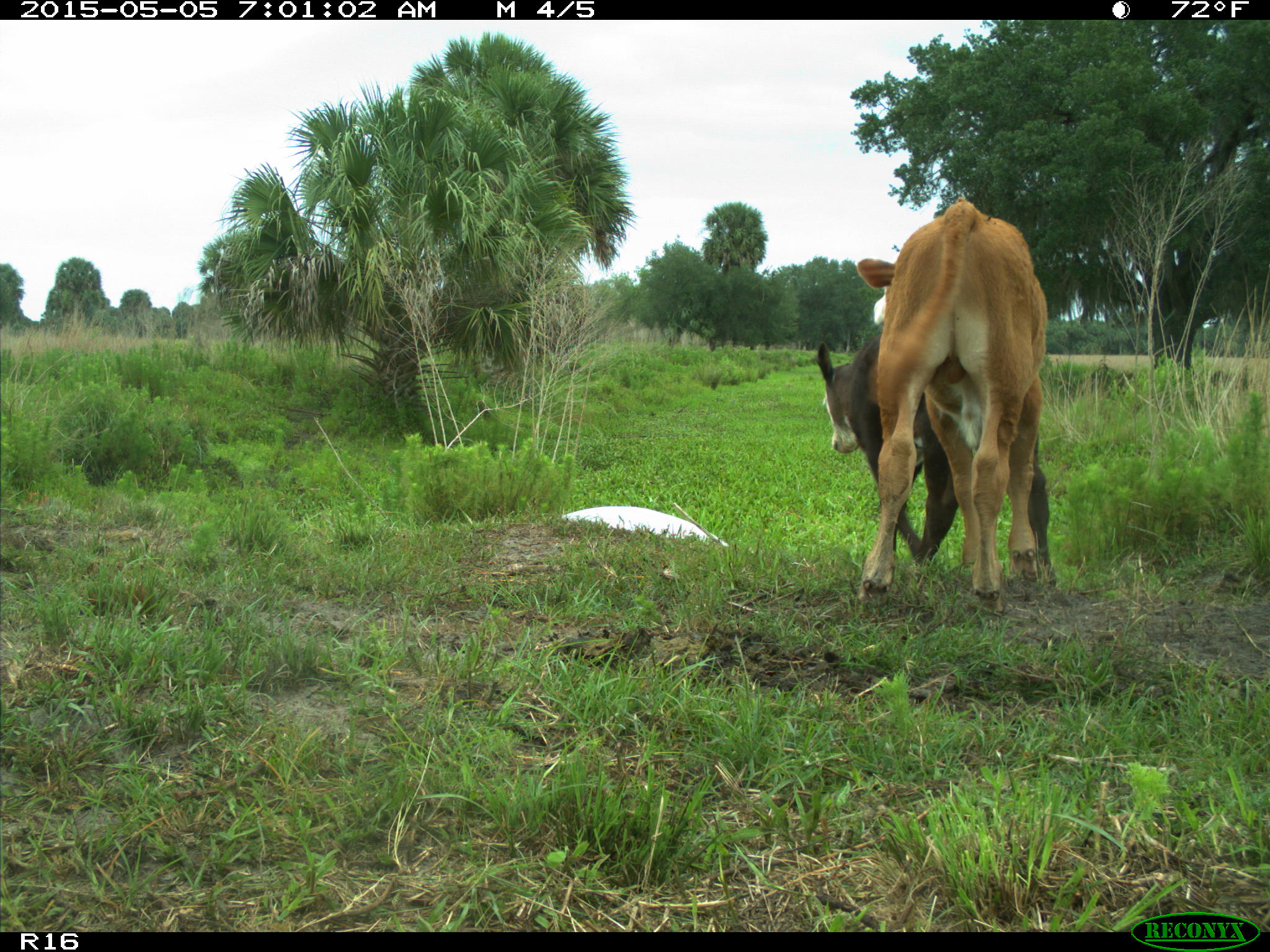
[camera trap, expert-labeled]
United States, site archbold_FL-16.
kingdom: Animalia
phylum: Chordata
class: Mammalia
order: Artiodactyla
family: Bovidae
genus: Bos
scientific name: Bos taurus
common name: domestic cow